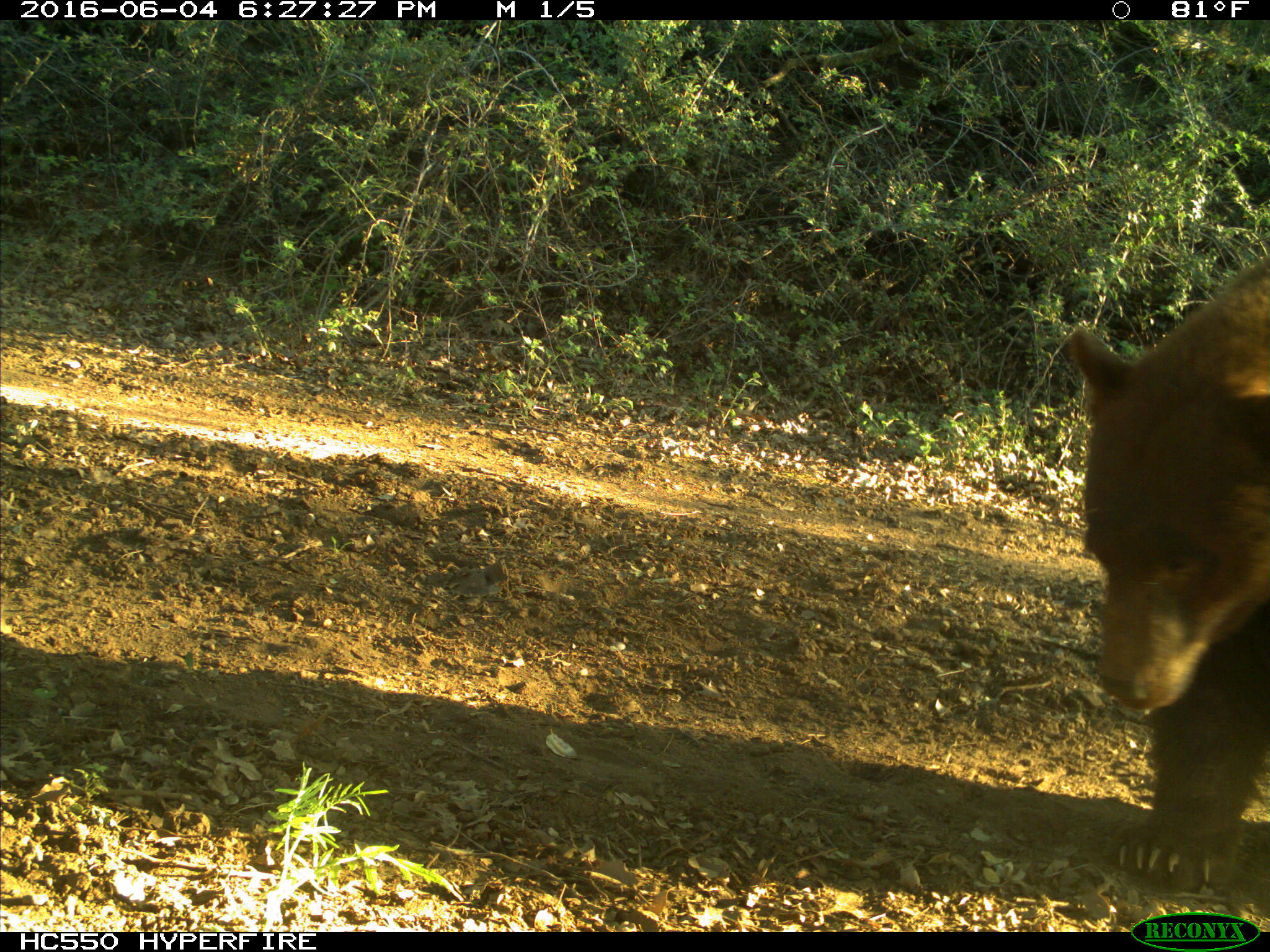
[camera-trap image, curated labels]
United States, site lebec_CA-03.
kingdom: Animalia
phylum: Chordata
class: Mammalia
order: Carnivora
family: Ursidae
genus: Ursus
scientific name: Ursus americanus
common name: american black bear